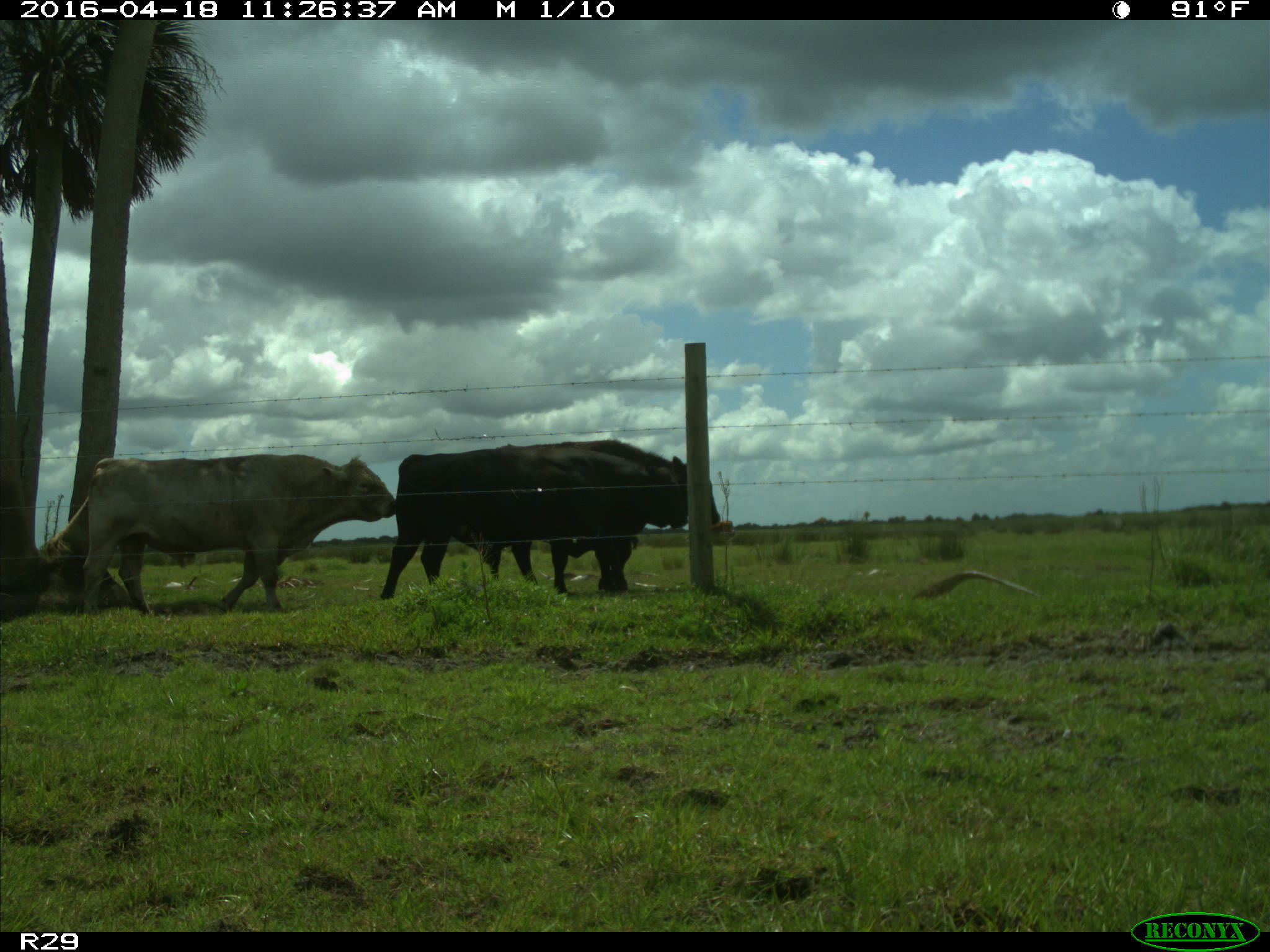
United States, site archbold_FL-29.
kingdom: Animalia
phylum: Chordata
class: Mammalia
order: Artiodactyla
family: Bovidae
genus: Bos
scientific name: Bos taurus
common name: domestic cow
Bos taurus (domestic cow).